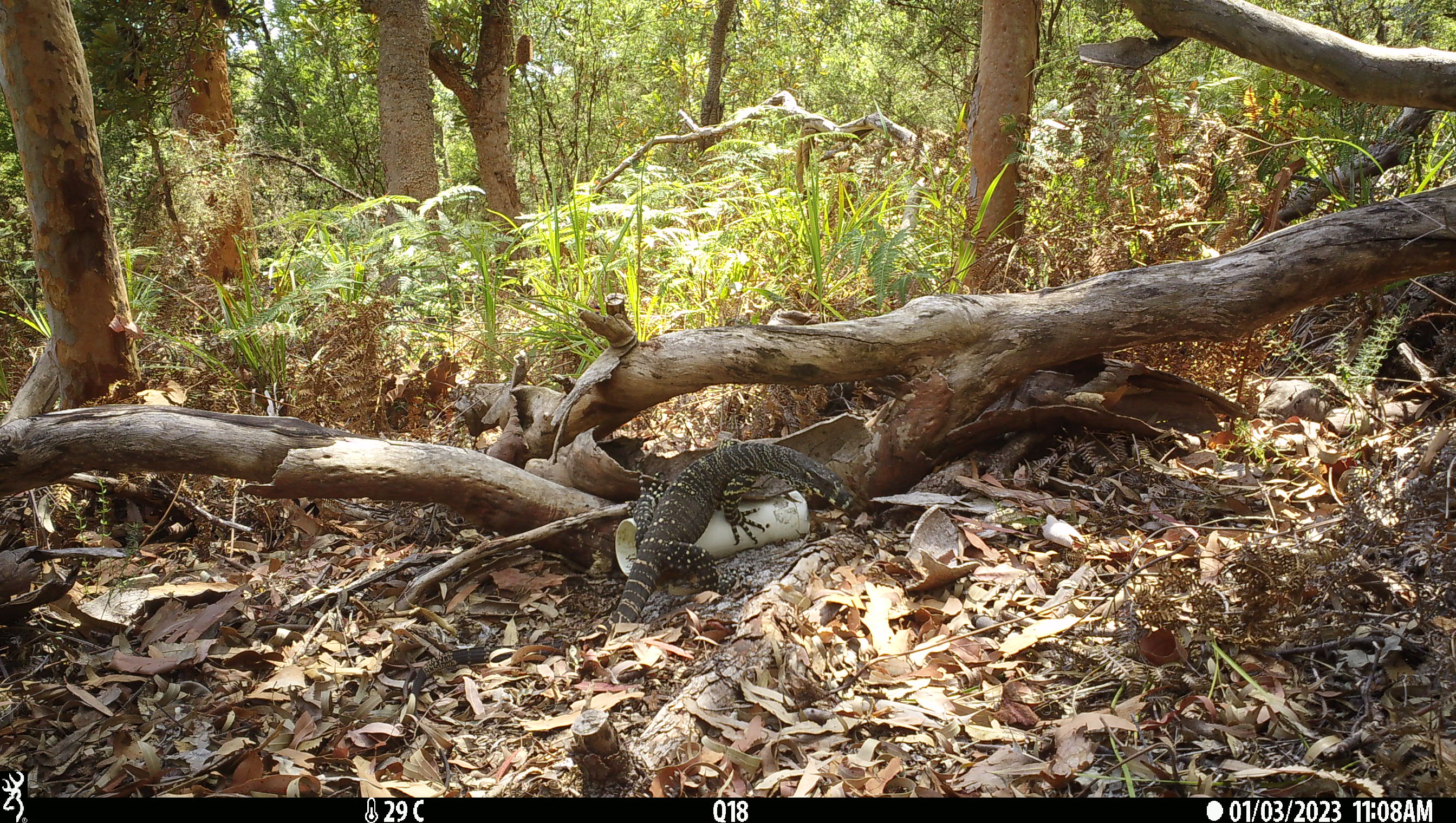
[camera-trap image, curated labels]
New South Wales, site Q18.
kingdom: Animalia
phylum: Chordata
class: Reptilia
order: Squamata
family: Varanidae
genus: Varanus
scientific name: Varanus varius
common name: lace monitor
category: goanna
Goanna (lace monitor) (Varanus varius).